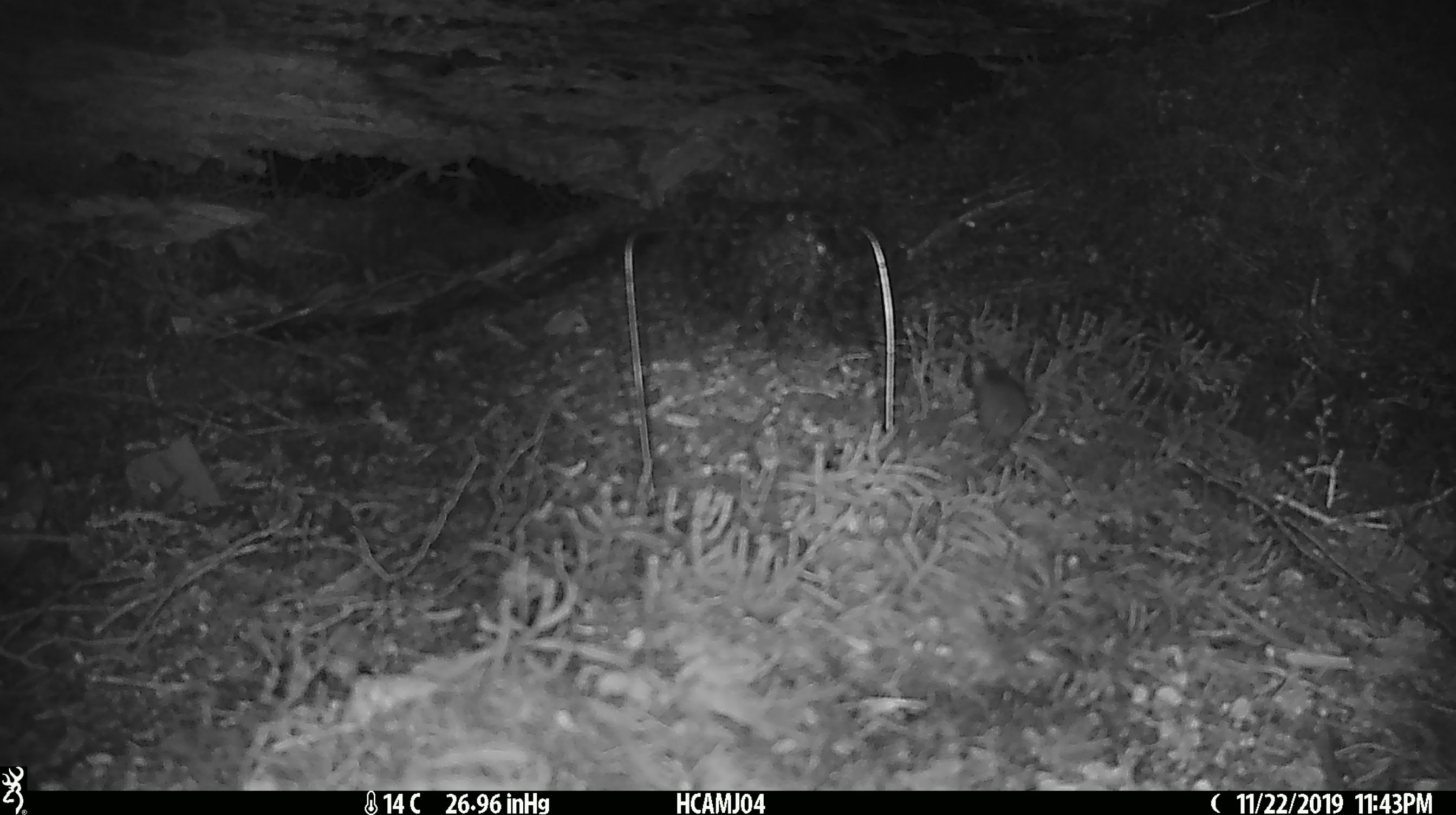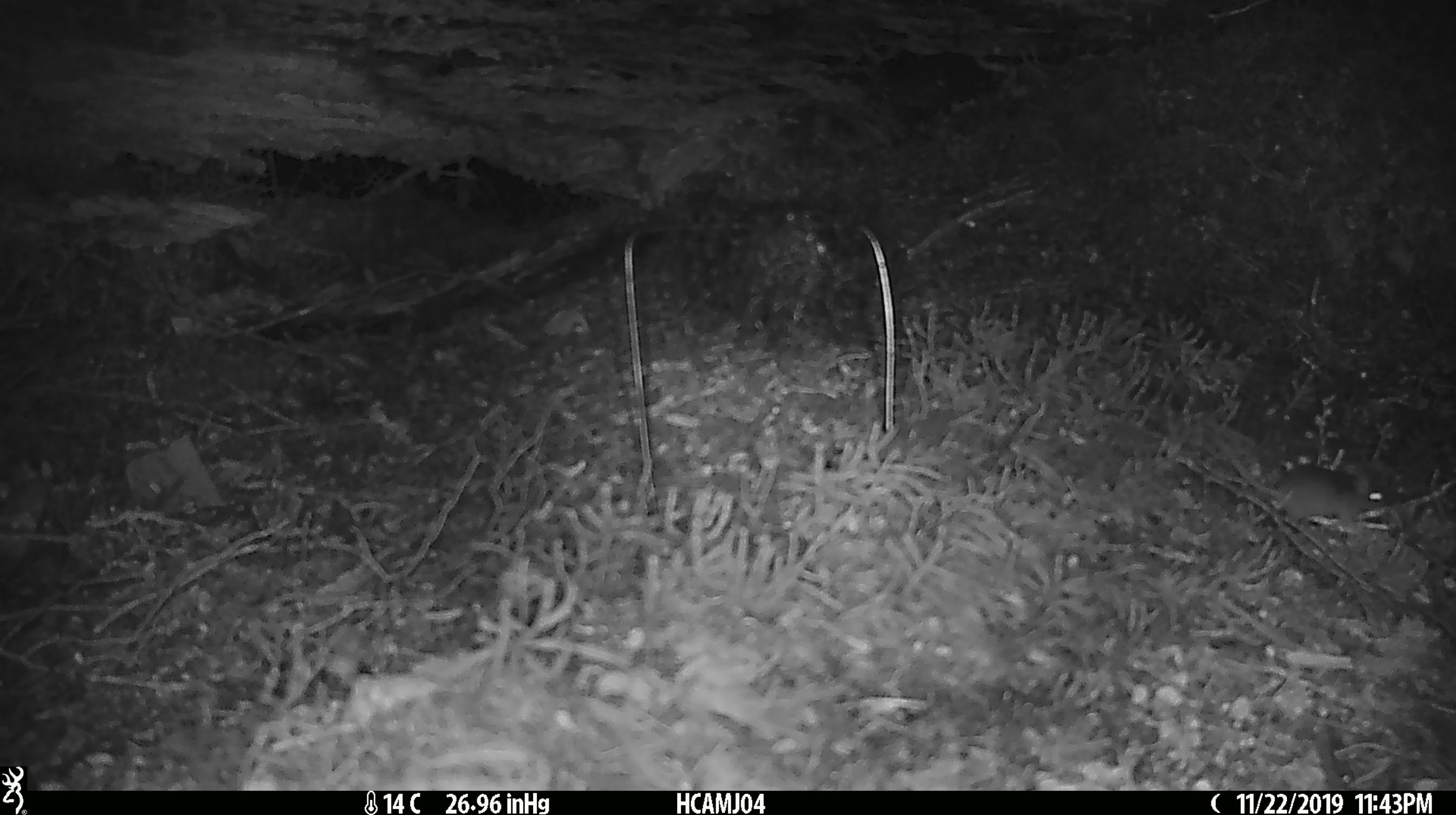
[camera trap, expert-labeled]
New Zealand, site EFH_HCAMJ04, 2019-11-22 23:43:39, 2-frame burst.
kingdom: Animalia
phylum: Chordata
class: Mammalia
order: Rodentia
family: Muridae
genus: Mus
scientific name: Mus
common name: mouse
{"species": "mouse (Mus)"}